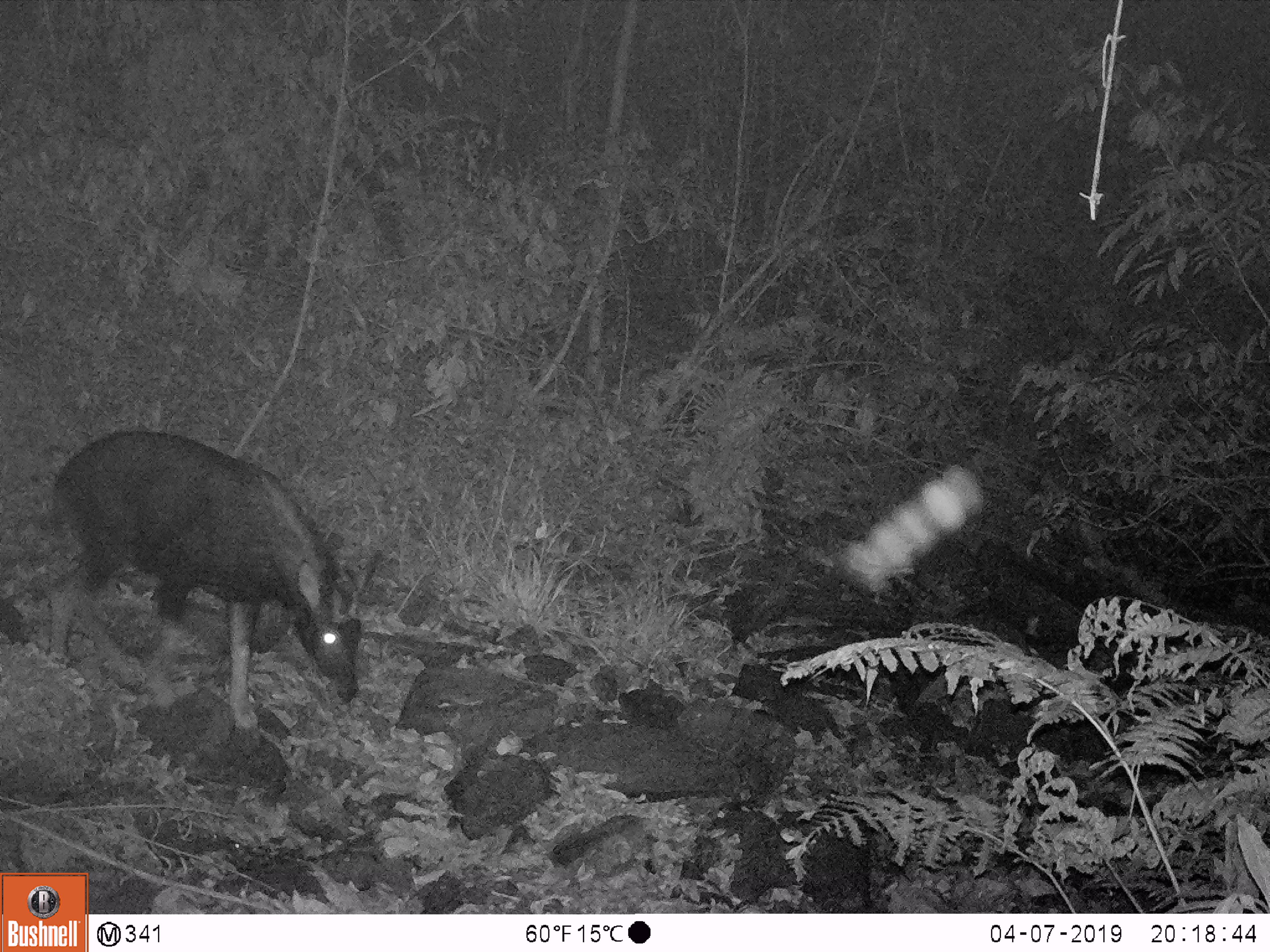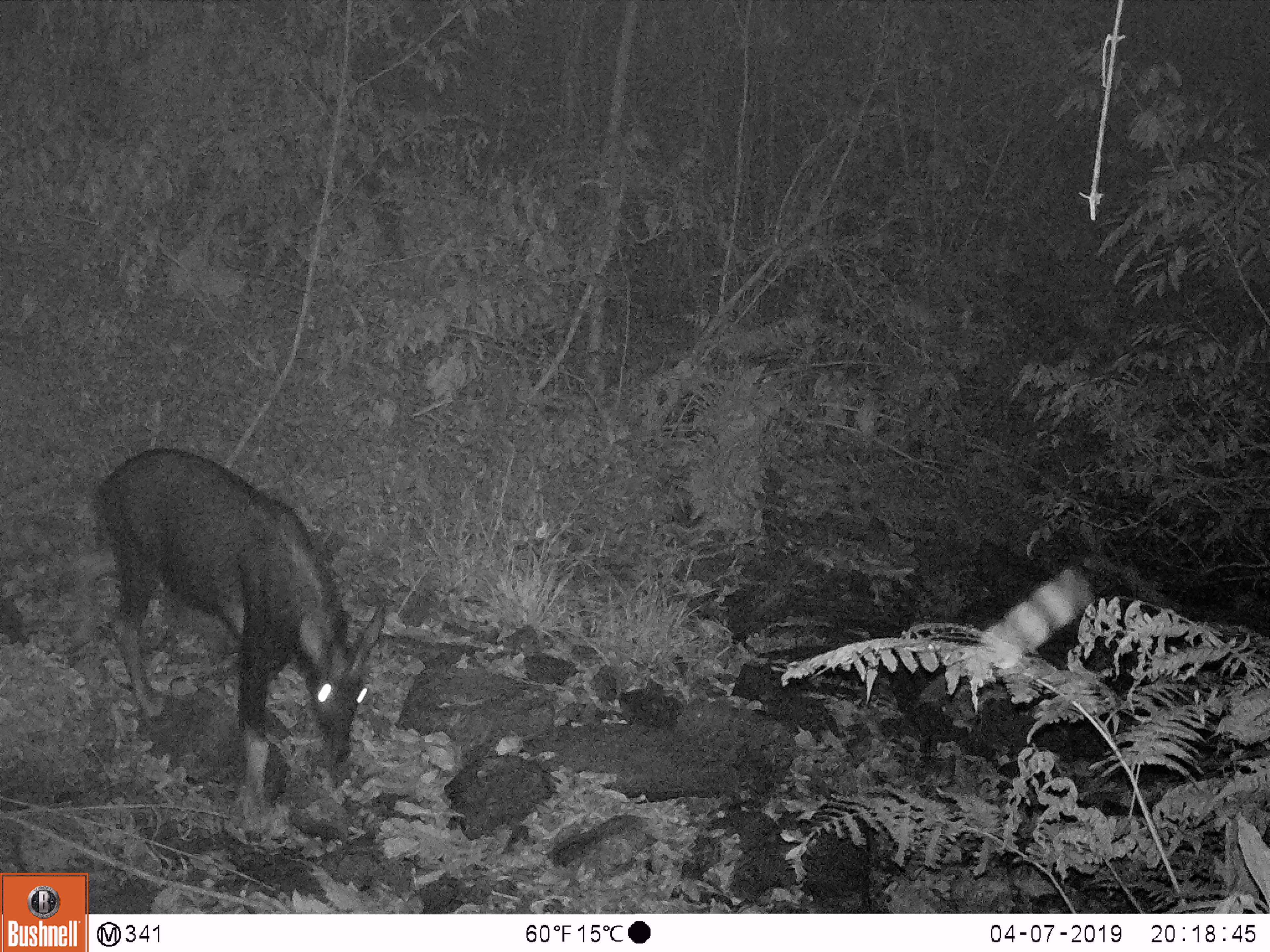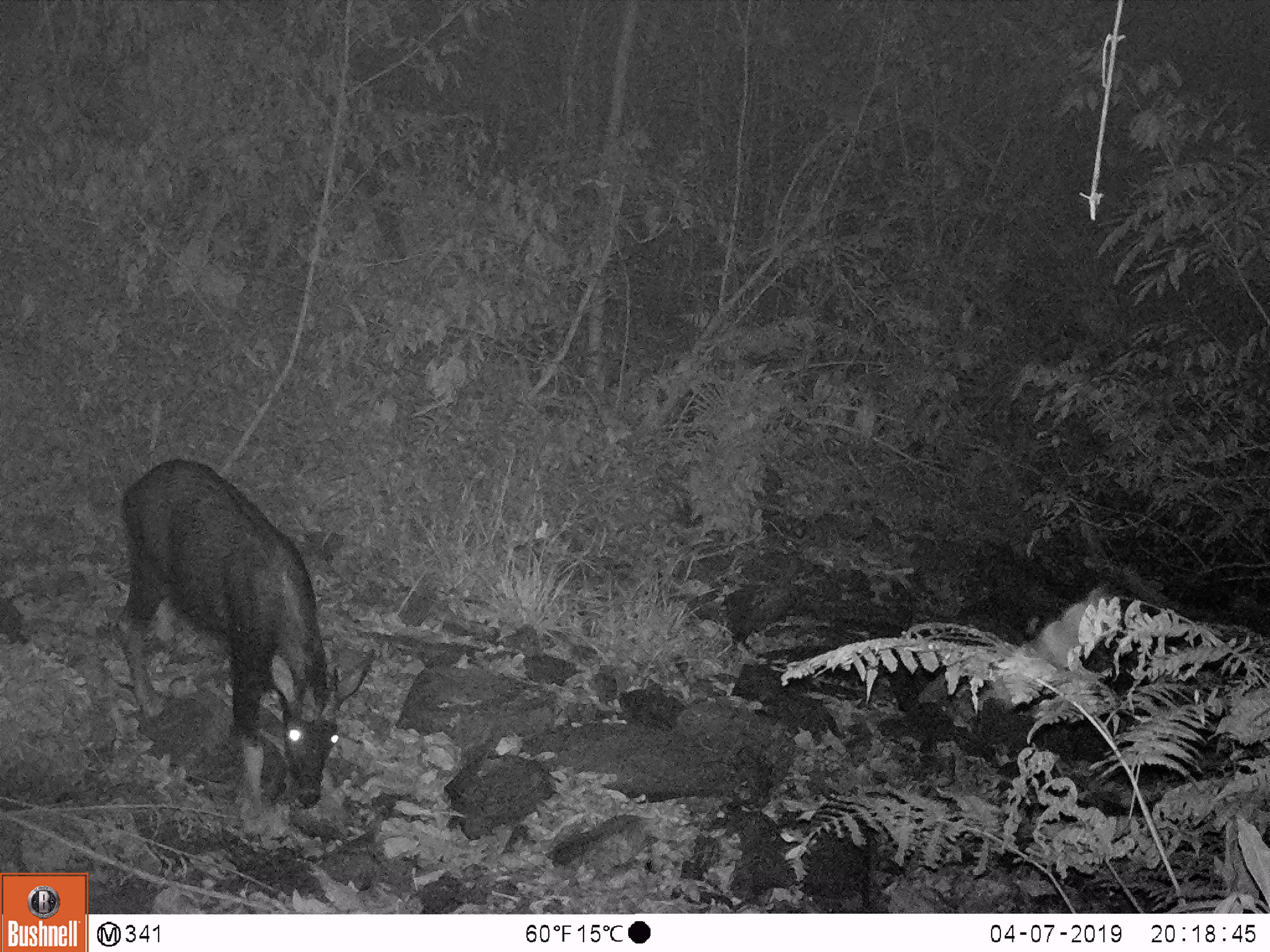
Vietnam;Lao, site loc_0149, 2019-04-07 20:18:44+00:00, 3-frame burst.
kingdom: Animalia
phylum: Chordata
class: Mammalia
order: Artiodactyla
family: Bovidae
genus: Capricornis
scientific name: Capricornis sumatraensis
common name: chinese serow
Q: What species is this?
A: Chinese serow (Capricornis sumatraensis).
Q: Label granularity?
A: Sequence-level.